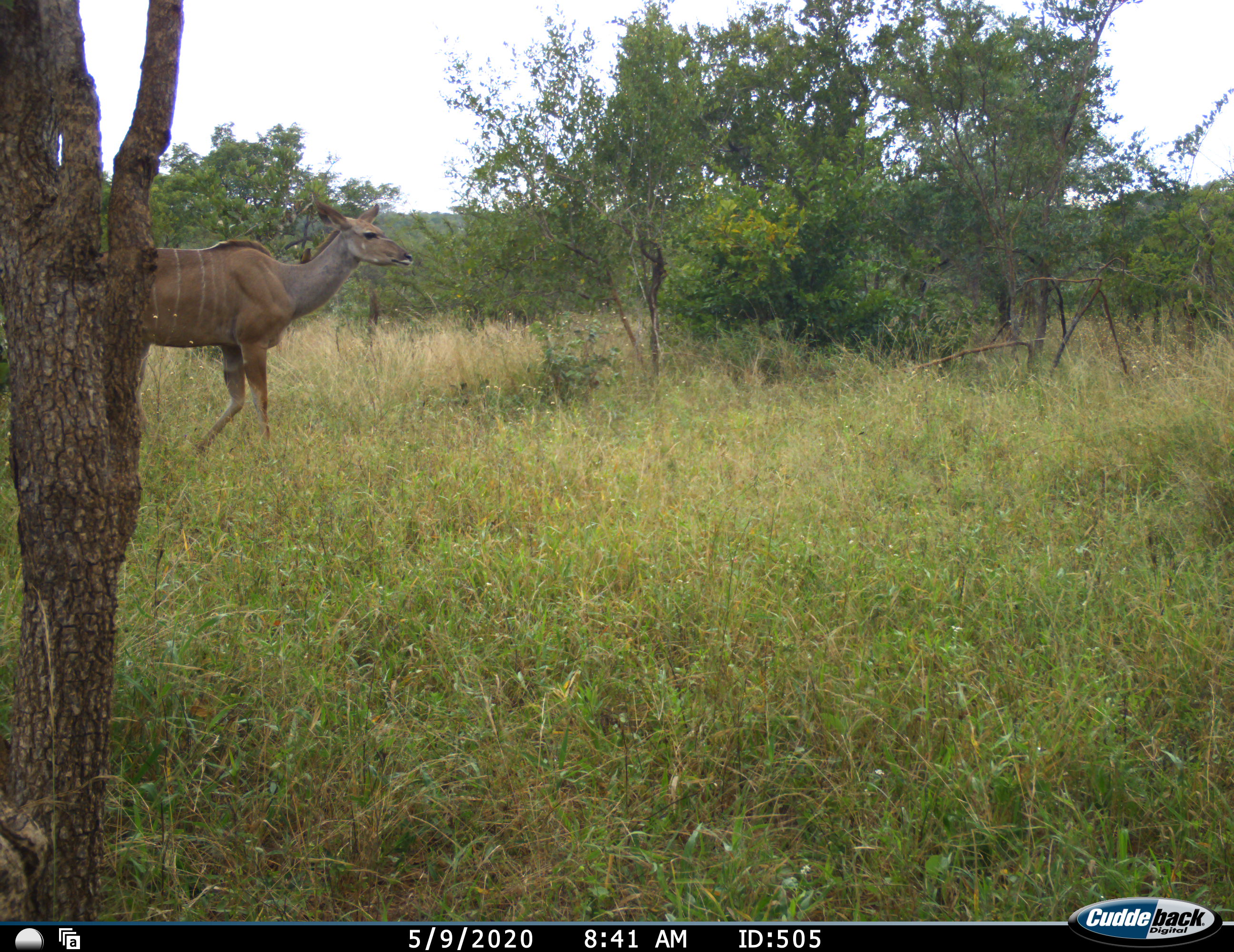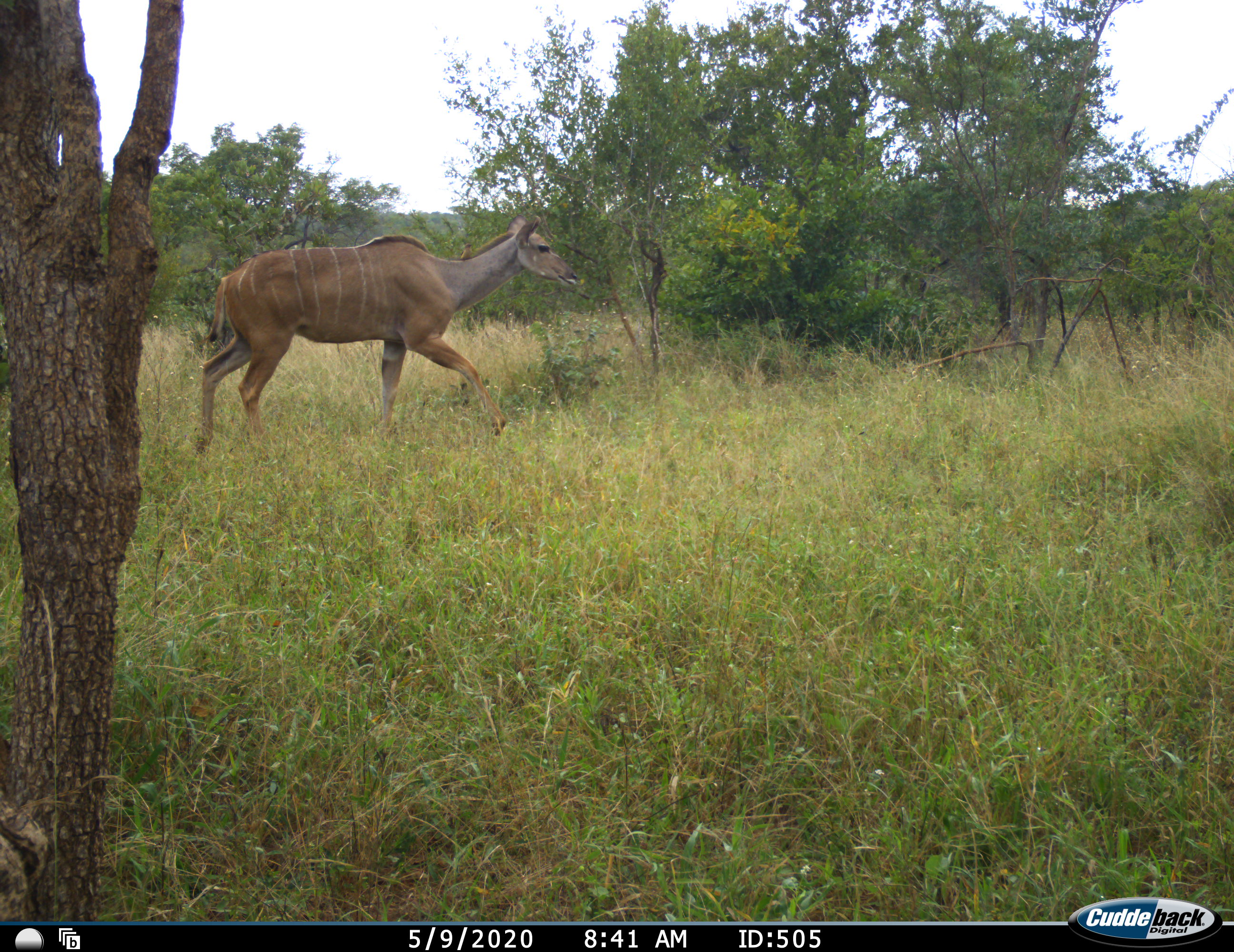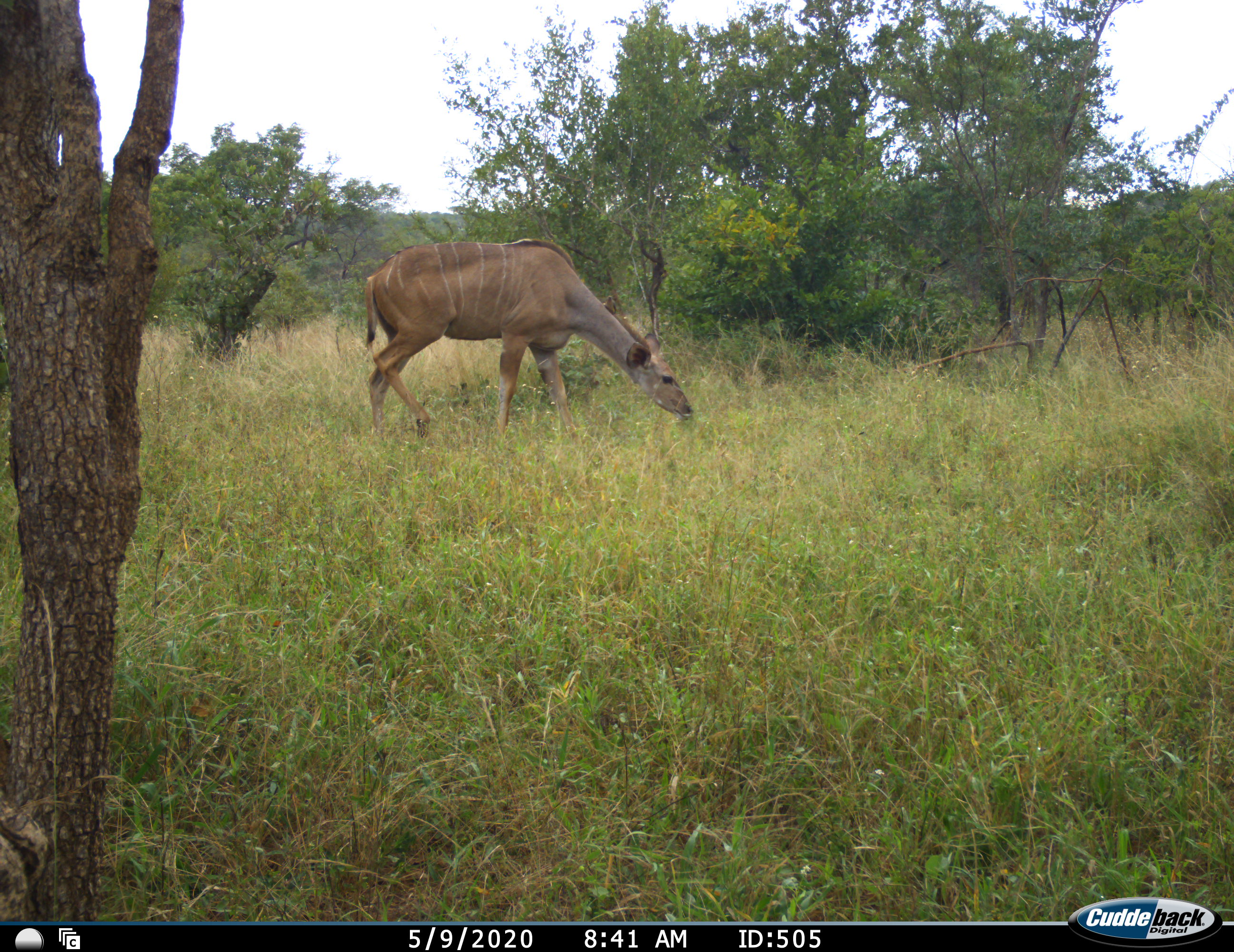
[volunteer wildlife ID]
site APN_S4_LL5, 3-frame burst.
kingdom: Animalia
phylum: Chordata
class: Mammalia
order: Artiodactyla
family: Bovidae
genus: Tragelaphus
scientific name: Tragelaphus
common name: kudu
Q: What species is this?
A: Kudu (Tragelaphus).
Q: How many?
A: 1.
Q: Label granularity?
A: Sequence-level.